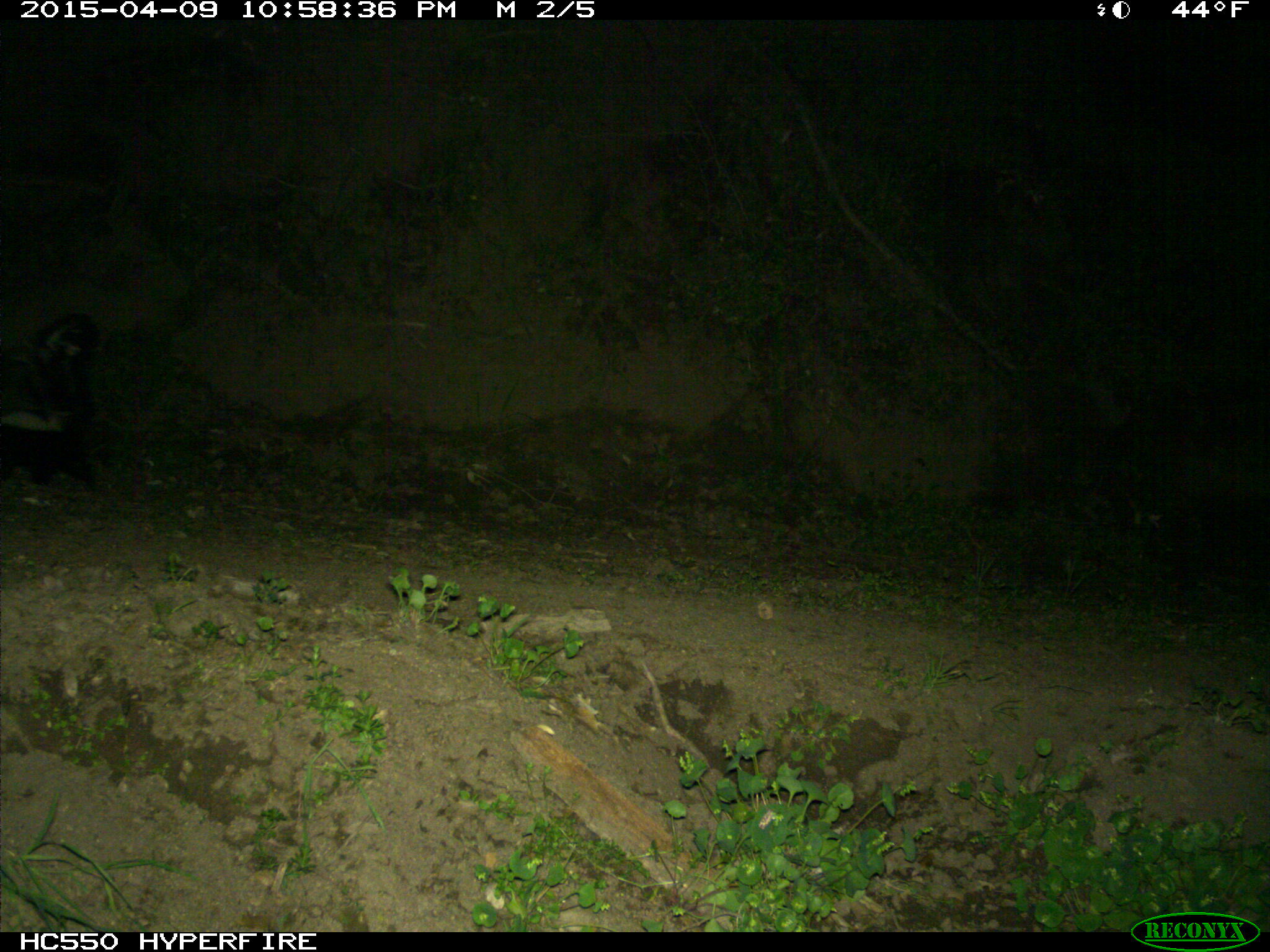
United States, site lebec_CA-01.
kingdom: Animalia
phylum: Chordata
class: Mammalia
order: Carnivora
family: Mephitidae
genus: Mephitis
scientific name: Mephitis mephitis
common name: striped skunk